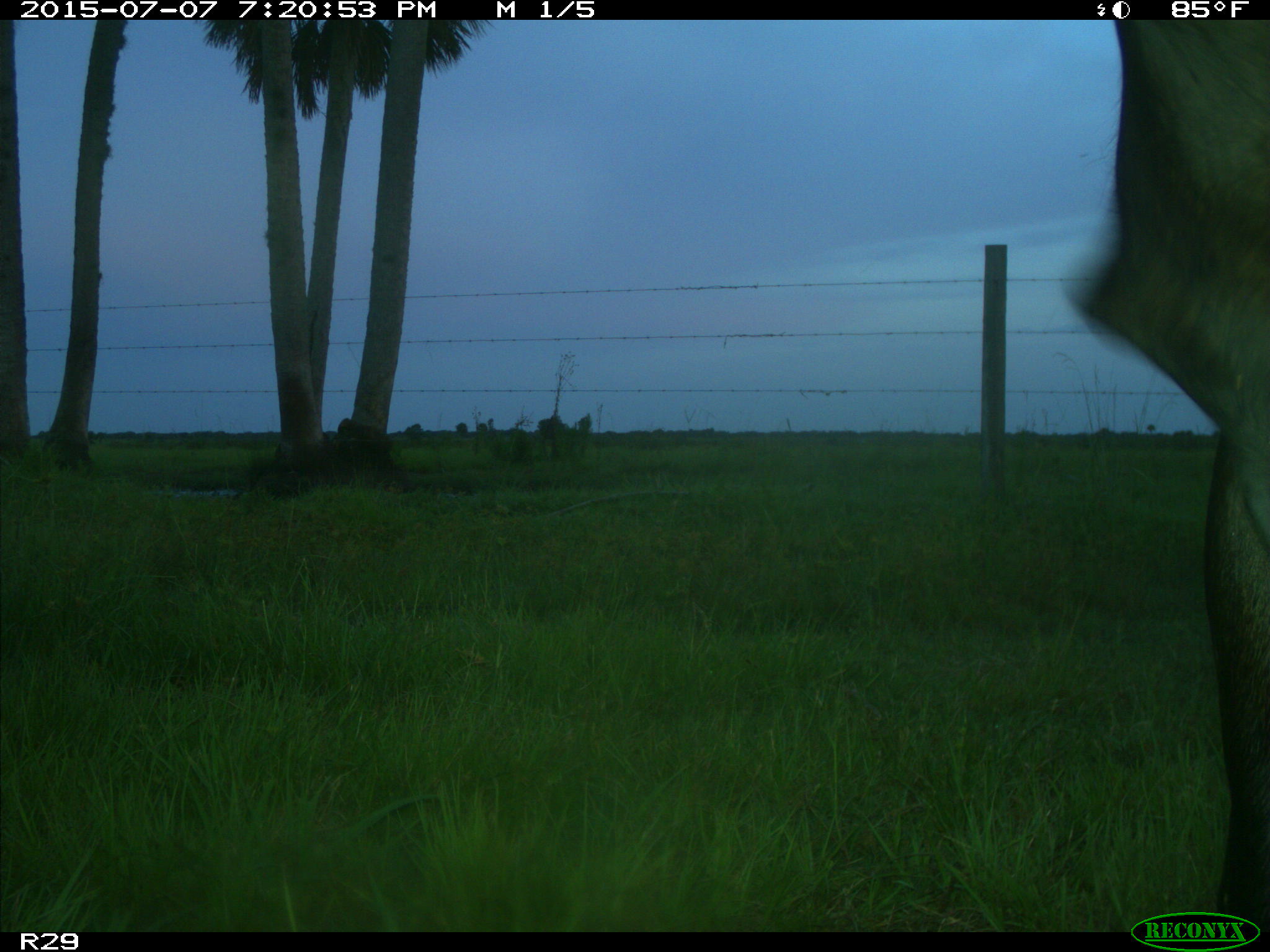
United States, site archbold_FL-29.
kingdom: Animalia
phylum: Chordata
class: Mammalia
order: Artiodactyla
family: Bovidae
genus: Bos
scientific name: Bos taurus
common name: domestic cow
Bos taurus (domestic cow).